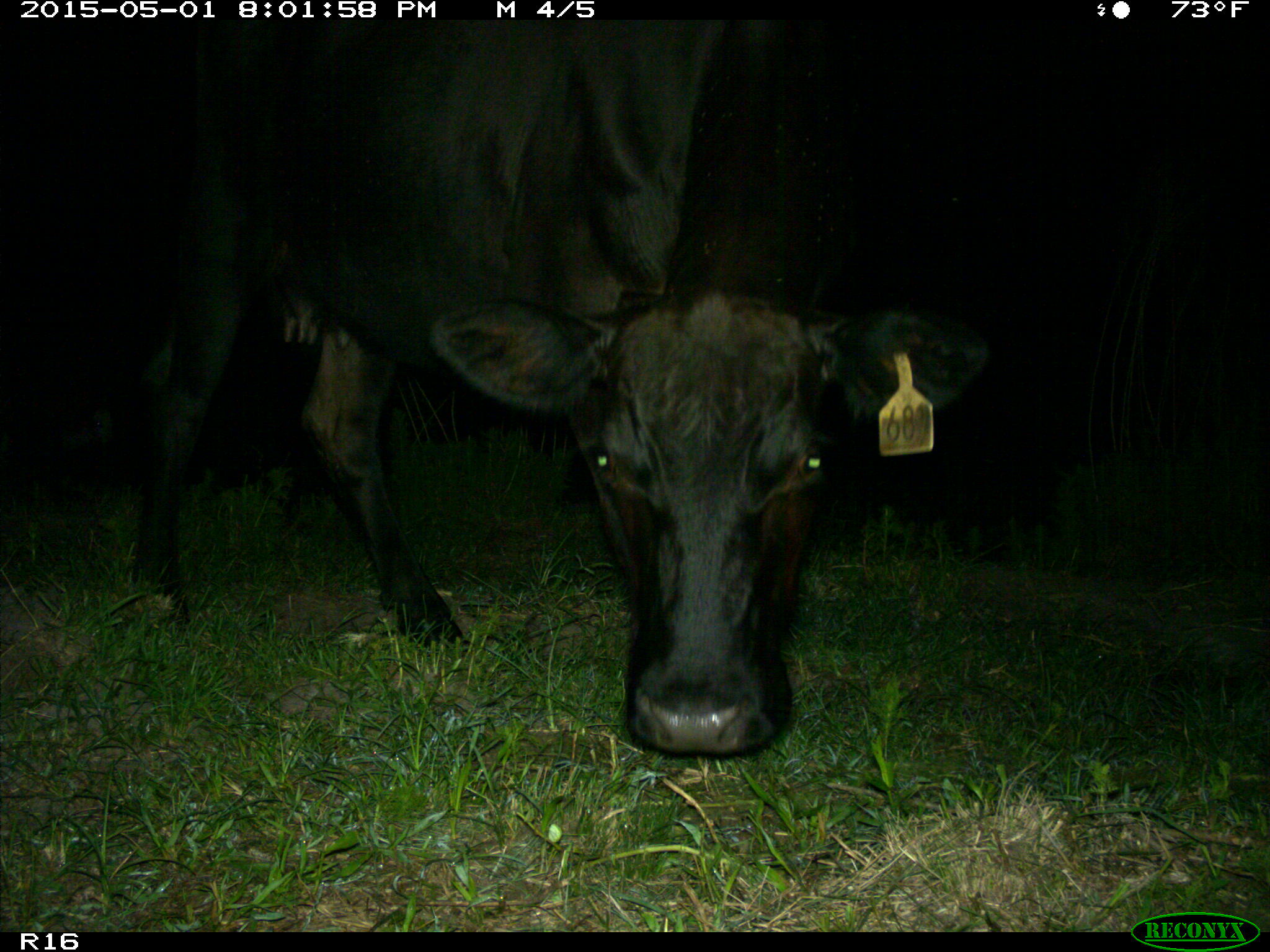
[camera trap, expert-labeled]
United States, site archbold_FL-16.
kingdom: Animalia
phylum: Chordata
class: Mammalia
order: Artiodactyla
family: Bovidae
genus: Bos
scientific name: Bos taurus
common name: domestic cow